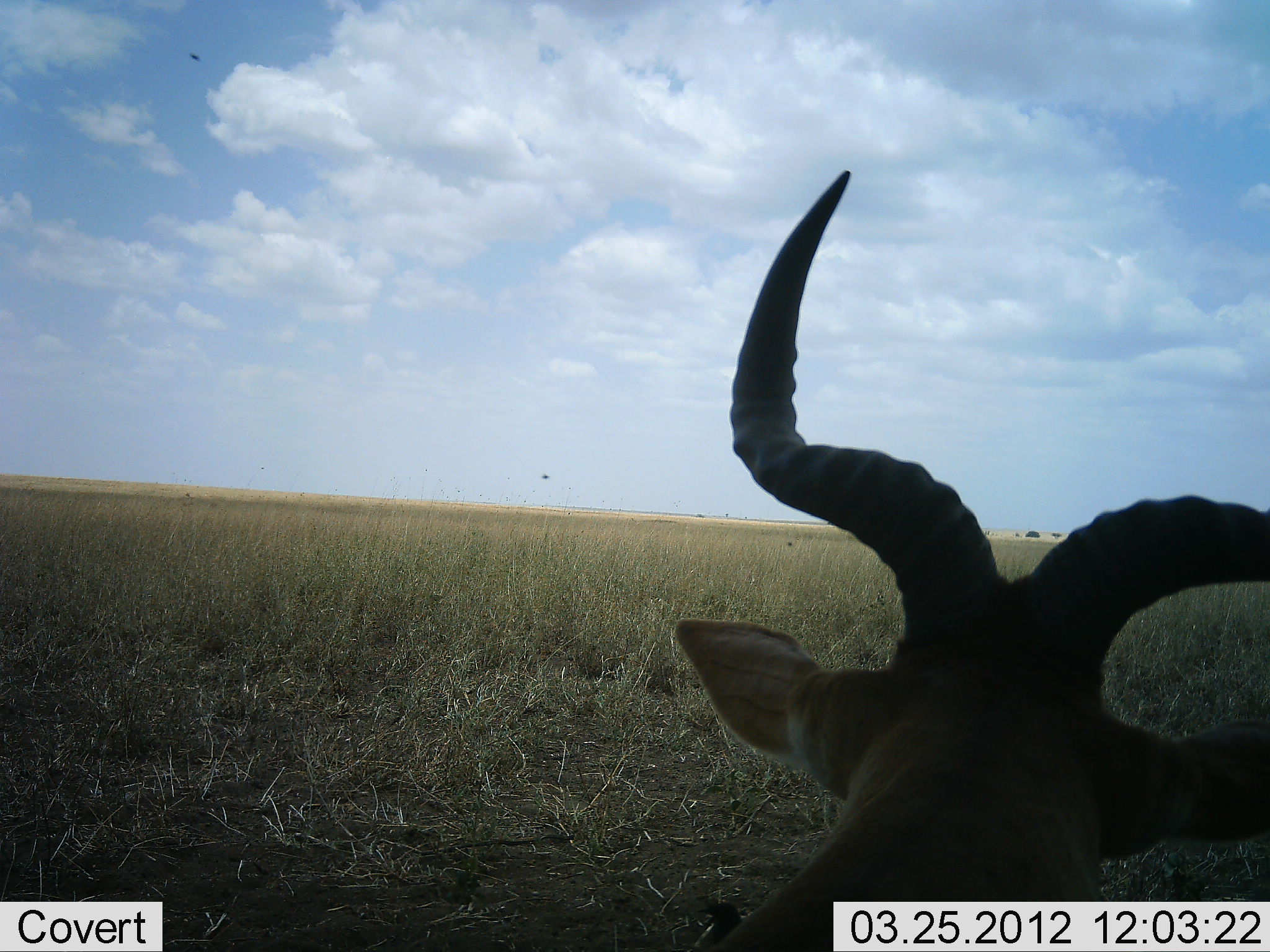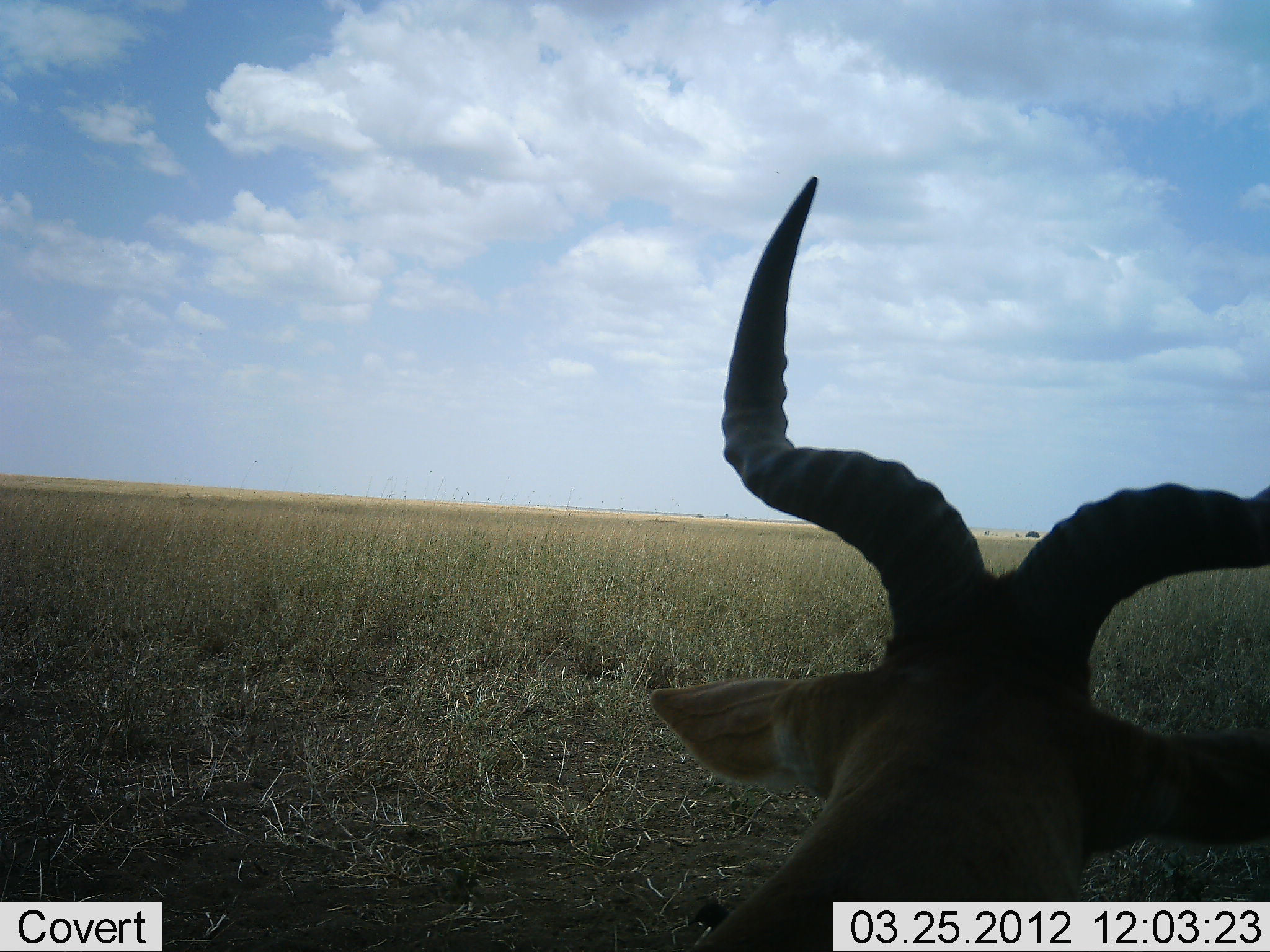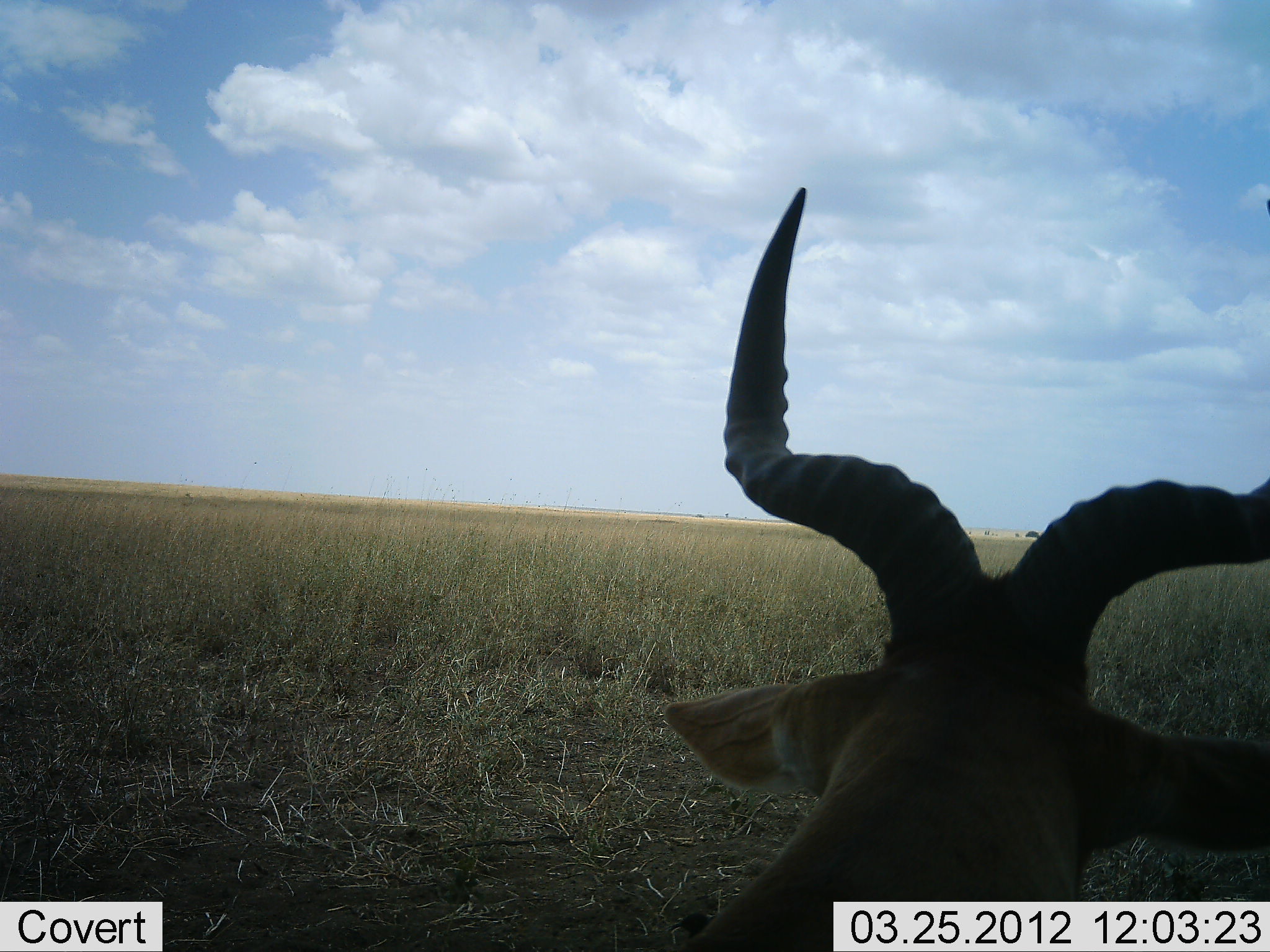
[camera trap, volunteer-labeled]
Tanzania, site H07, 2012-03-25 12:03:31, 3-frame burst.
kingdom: Animalia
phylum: Chordata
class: Mammalia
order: Artiodactyla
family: Bovidae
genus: Alcelaphus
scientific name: Alcelaphus buselaphus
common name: hartebeest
Hartebeest (Alcelaphus buselaphus), count 1. Behavior (volunteer vote fractions): standing 36%, resting 64%, moving 0%, interacting 7%. Young present (vote fraction): 0%. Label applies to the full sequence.